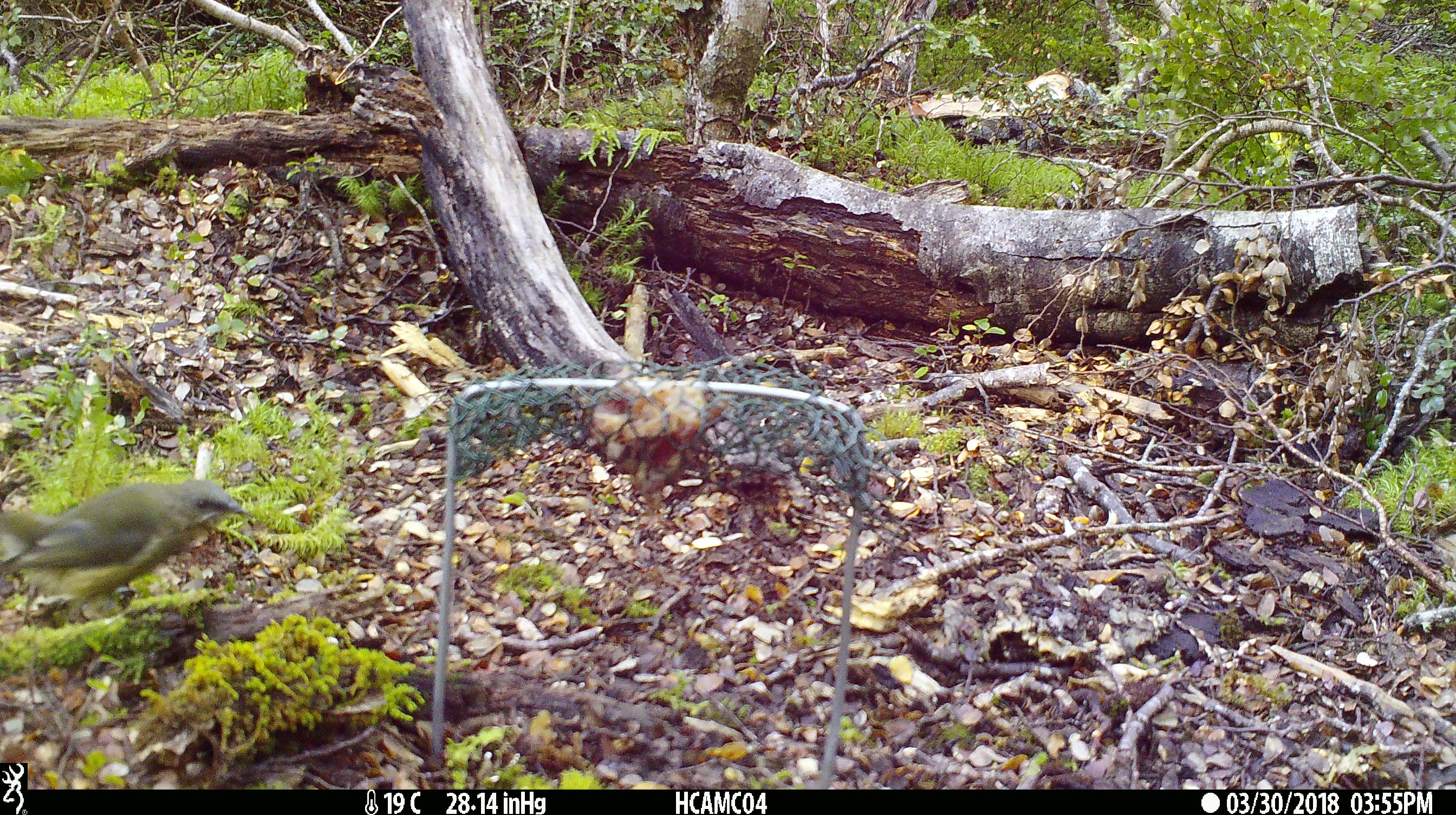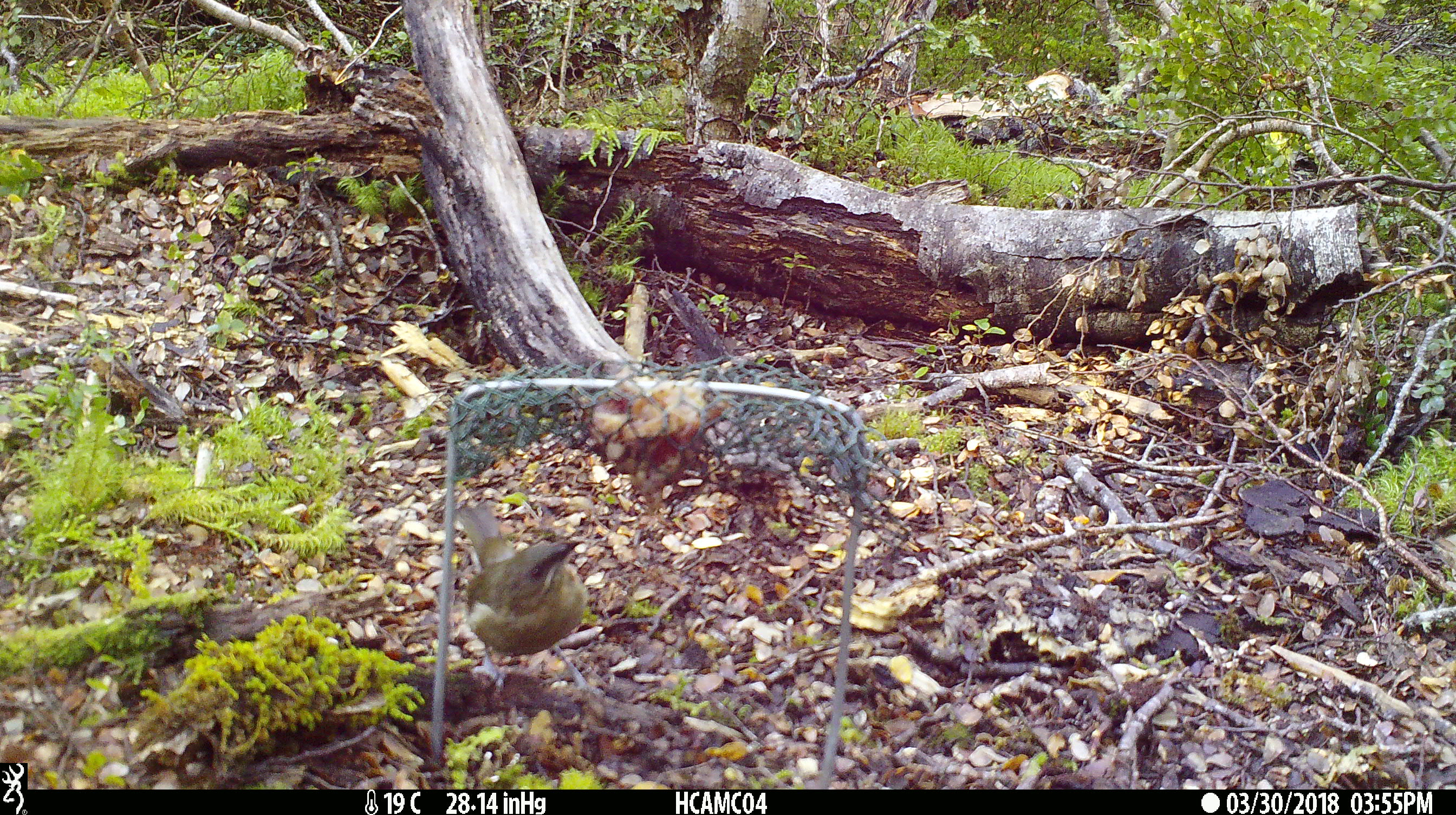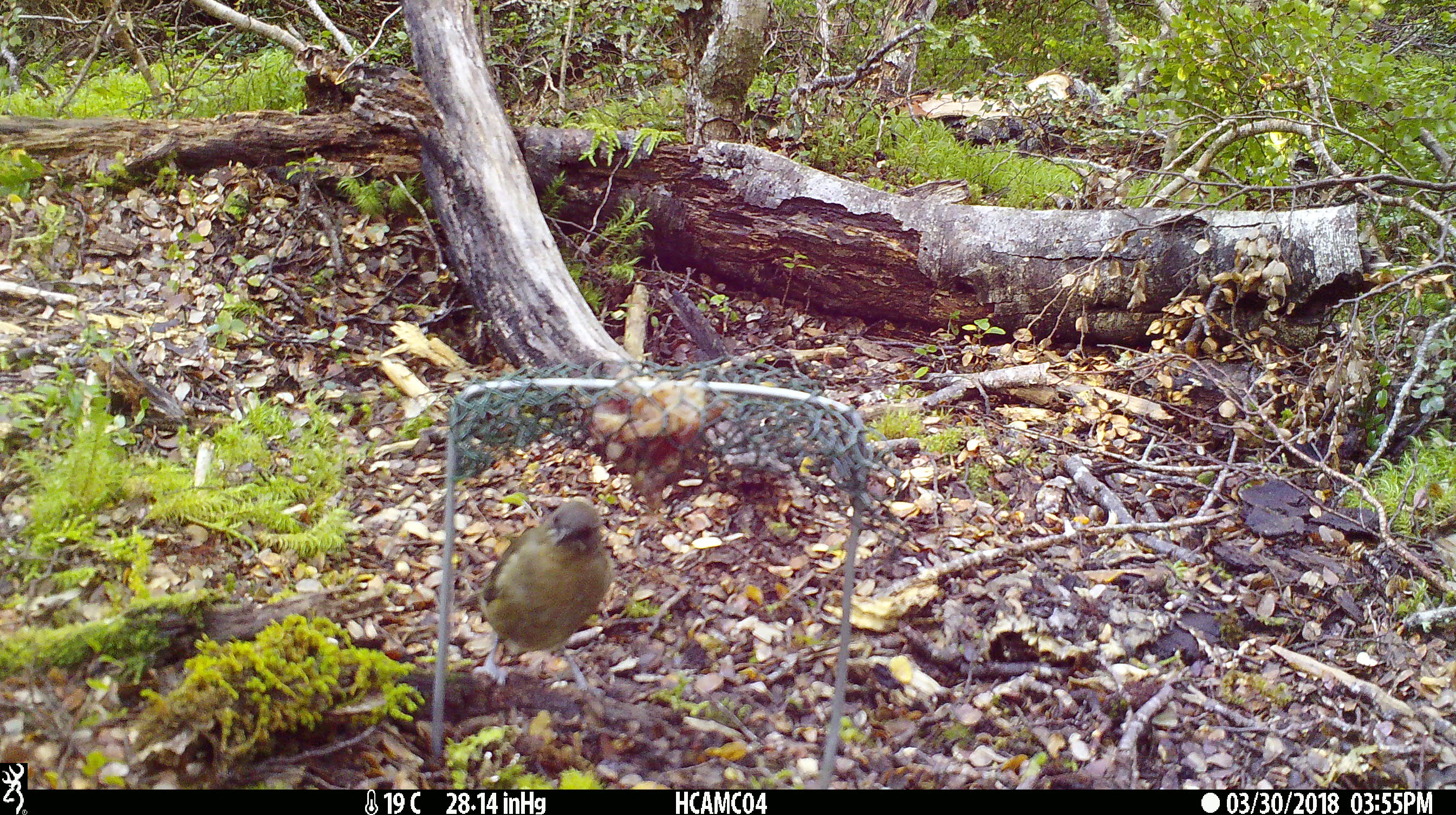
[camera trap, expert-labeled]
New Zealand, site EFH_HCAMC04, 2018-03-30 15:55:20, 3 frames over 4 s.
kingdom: Animalia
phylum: Chordata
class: Aves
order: Passeriformes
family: Meliphagidae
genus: Anthornis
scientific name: Anthornis melanura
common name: new zealand bellbird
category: bellbird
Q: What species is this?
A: Bellbird (new zealand bellbird) (Anthornis melanura).